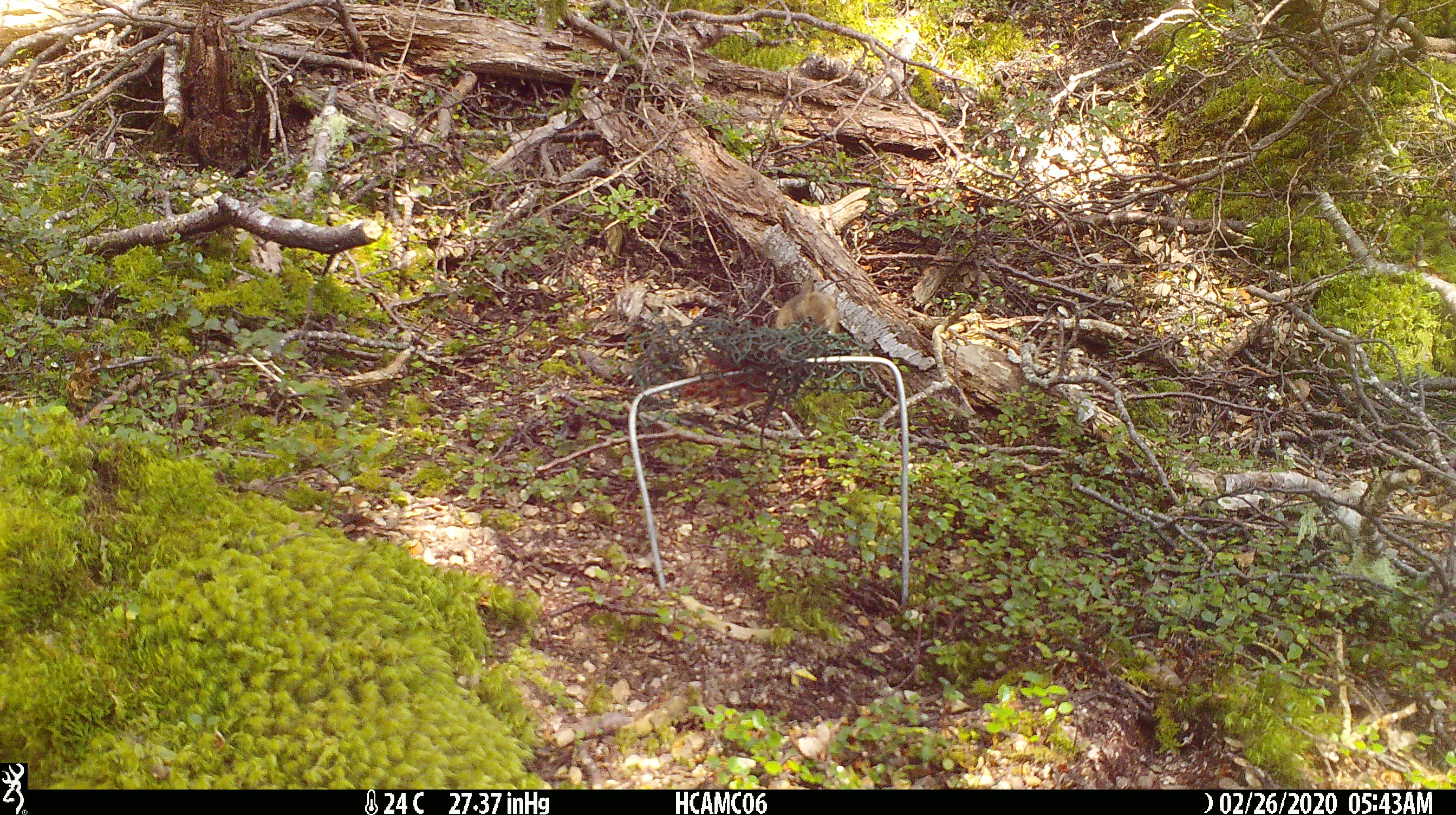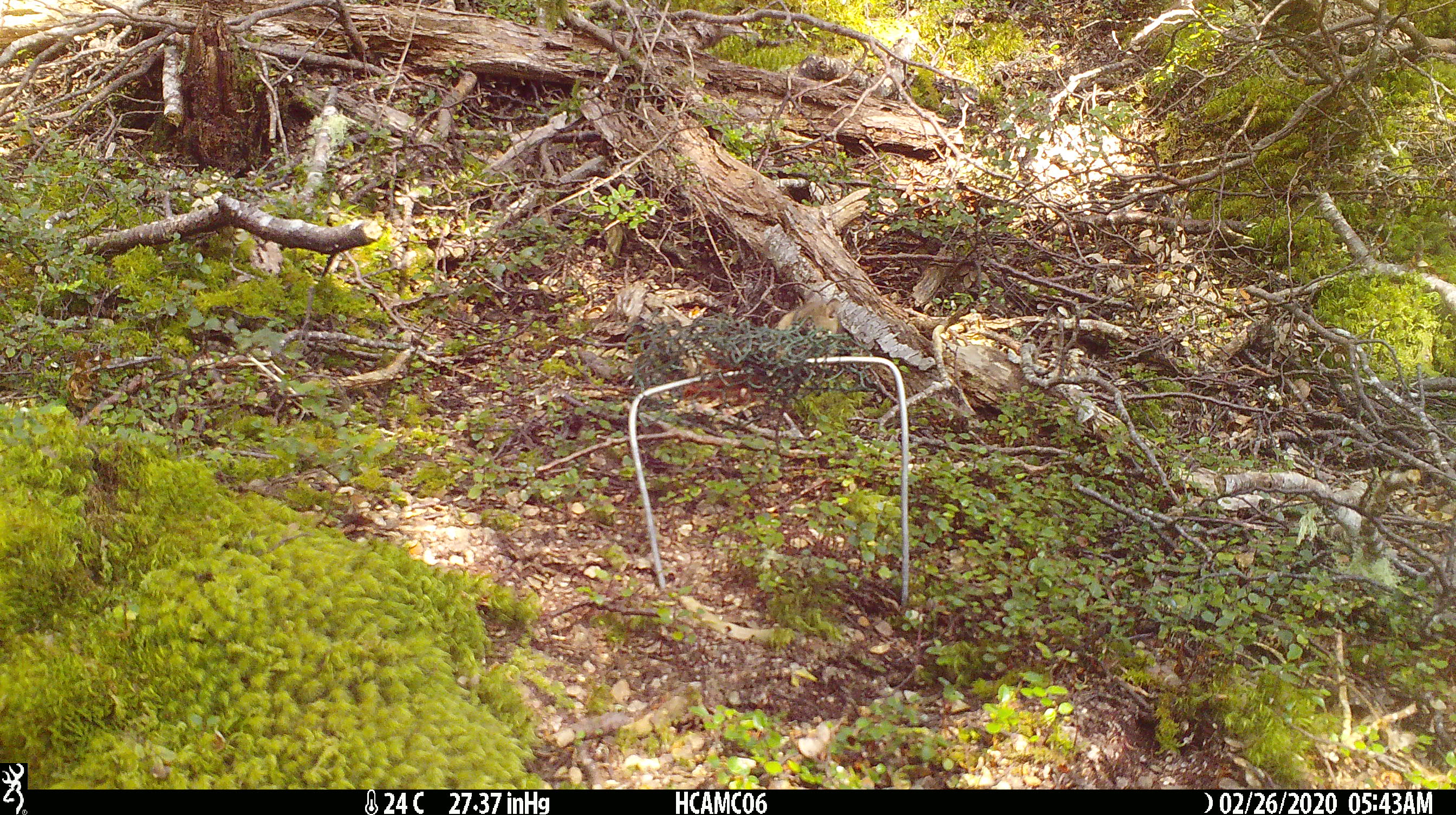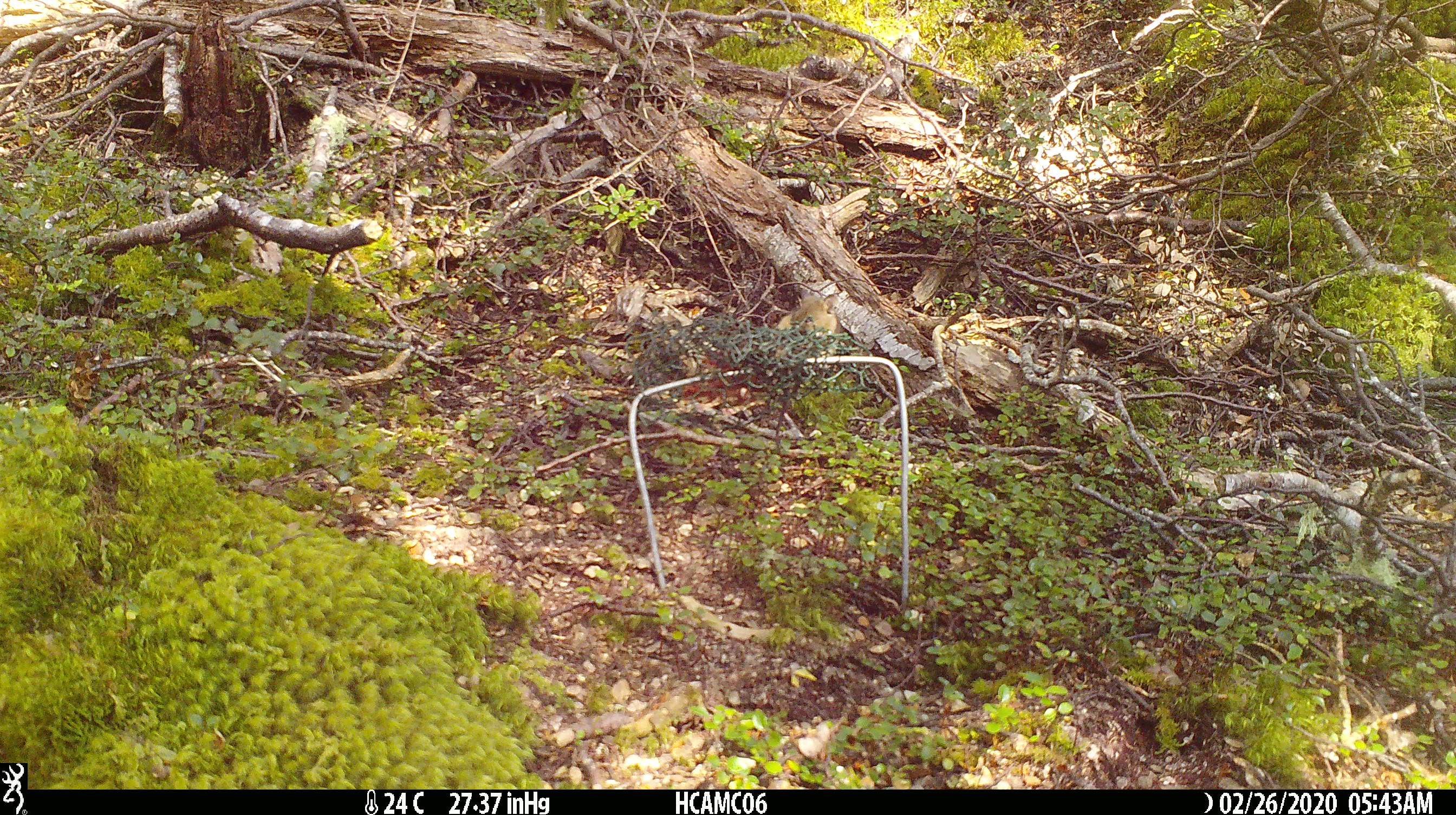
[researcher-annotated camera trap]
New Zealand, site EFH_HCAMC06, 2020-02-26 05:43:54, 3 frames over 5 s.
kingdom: Animalia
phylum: Chordata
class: Mammalia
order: Rodentia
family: Muridae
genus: Mus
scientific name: Mus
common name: mouse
Mouse (Mus).